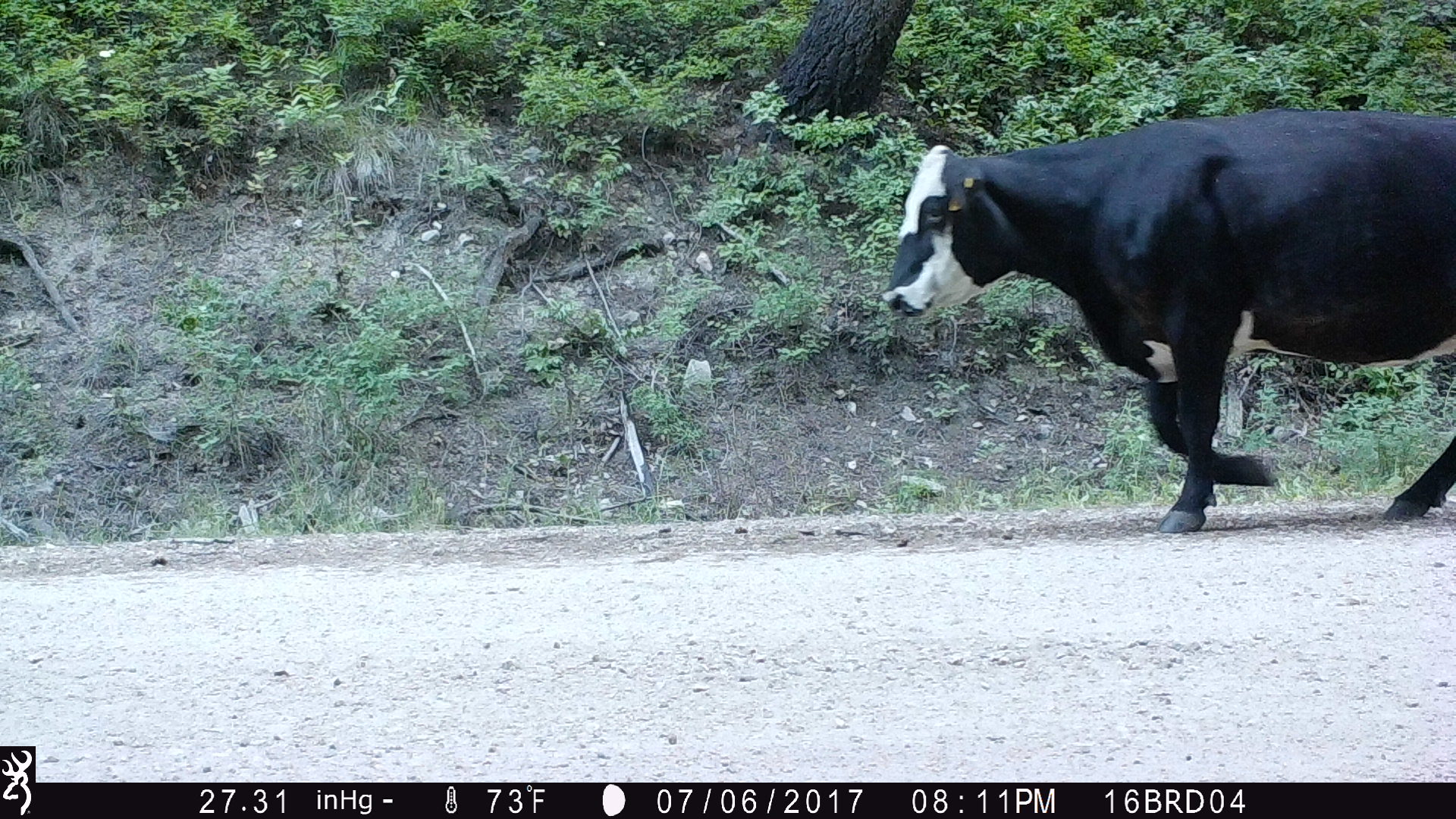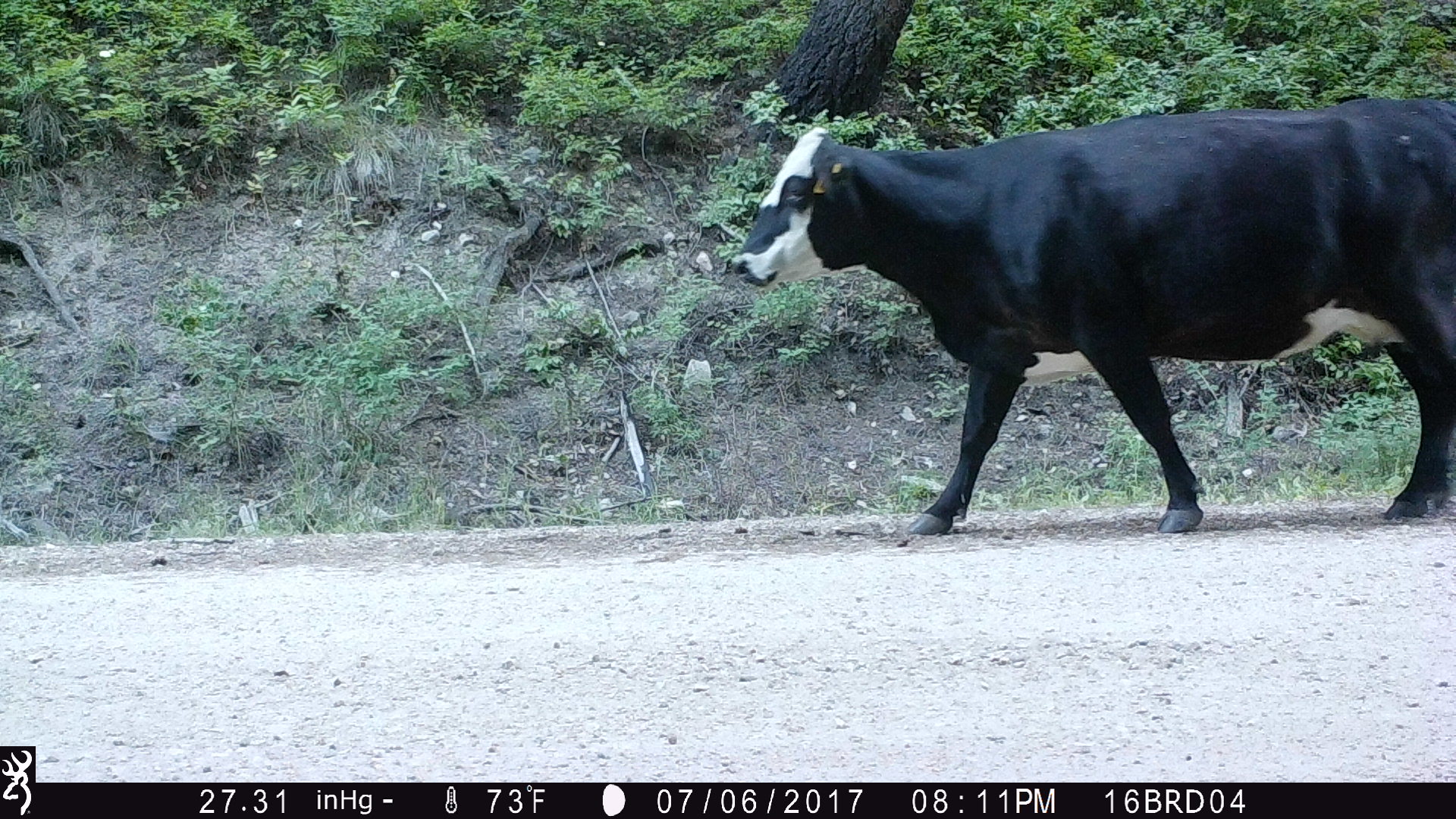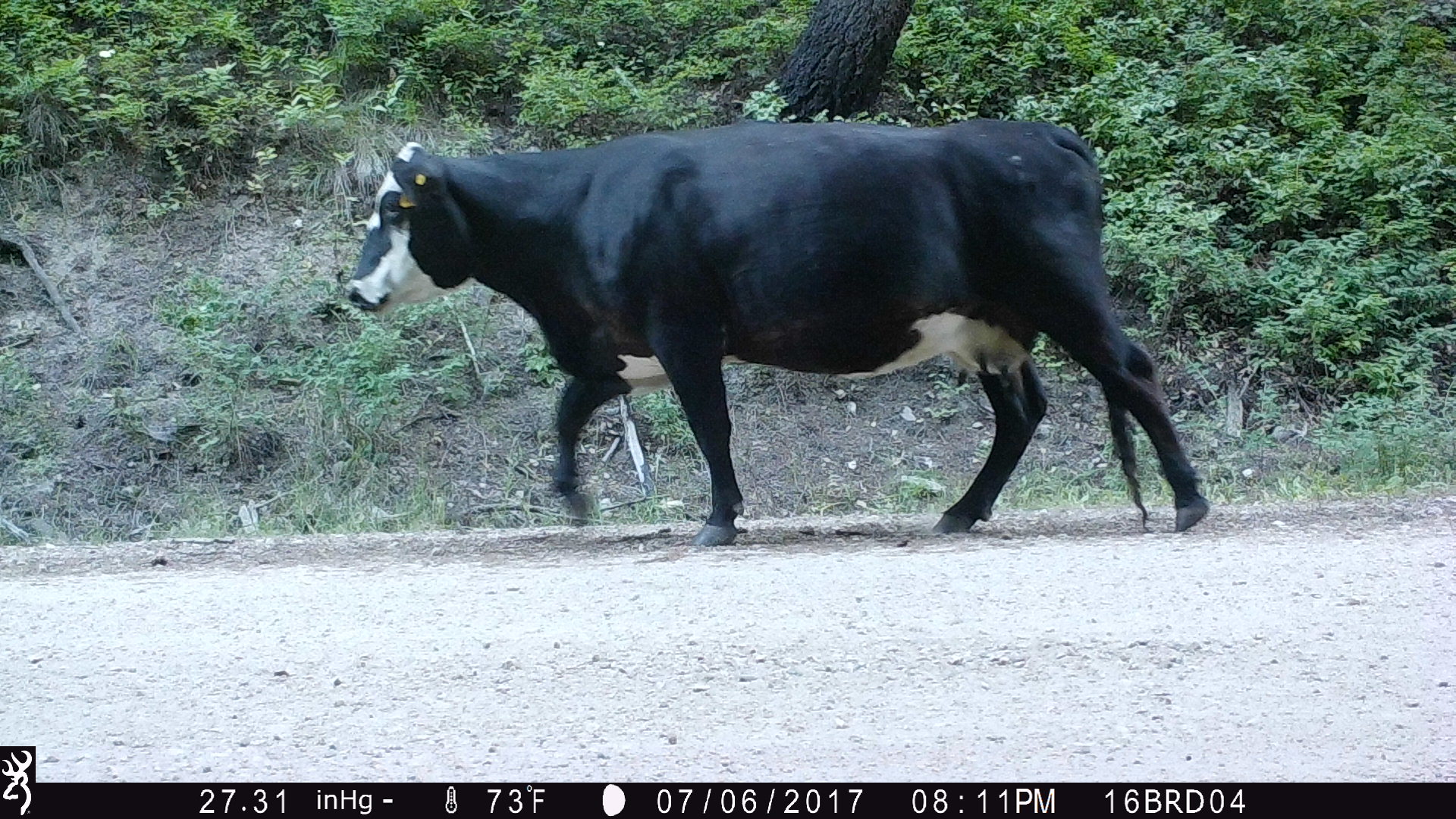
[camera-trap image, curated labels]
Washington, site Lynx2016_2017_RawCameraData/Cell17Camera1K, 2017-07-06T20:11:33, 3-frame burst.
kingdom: Animalia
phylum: Chordata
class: Mammalia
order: Artiodactyla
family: Bovidae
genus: Bos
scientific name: Bos taurus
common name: domestic cattle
Domestic cattle (Bos taurus). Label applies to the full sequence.